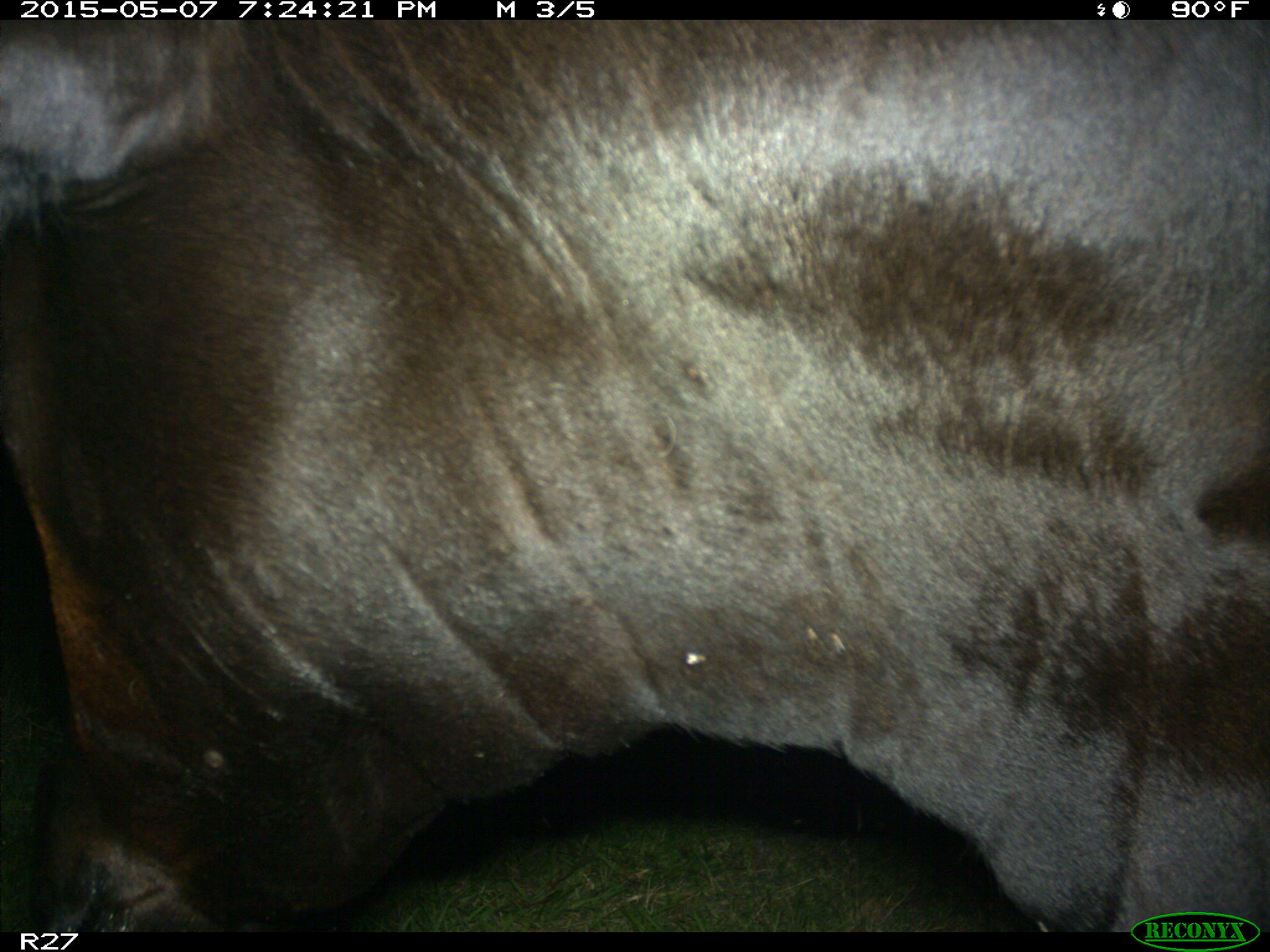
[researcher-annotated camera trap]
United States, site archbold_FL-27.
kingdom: Animalia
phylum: Chordata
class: Mammalia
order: Artiodactyla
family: Bovidae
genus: Bos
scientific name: Bos taurus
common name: domestic cow